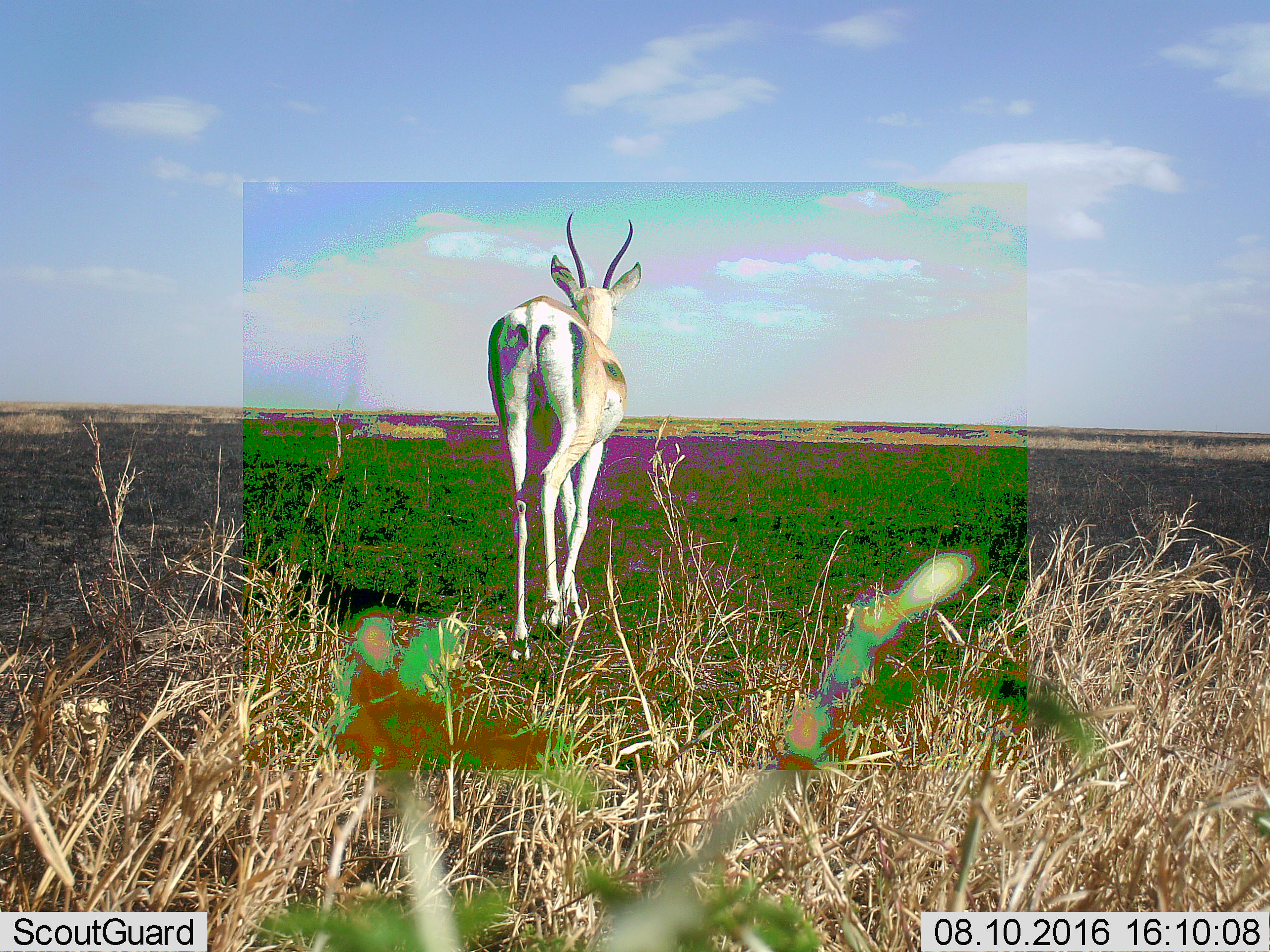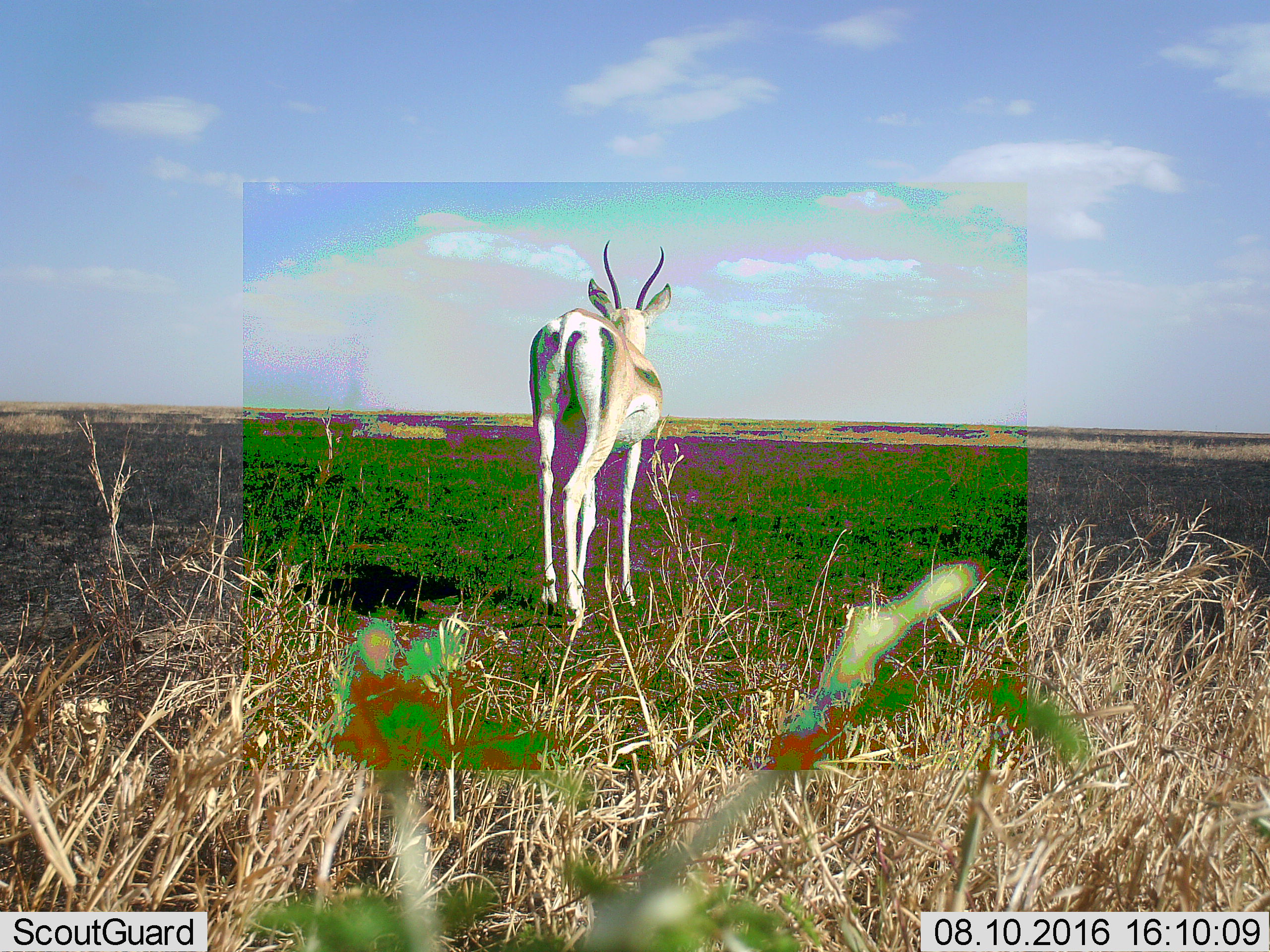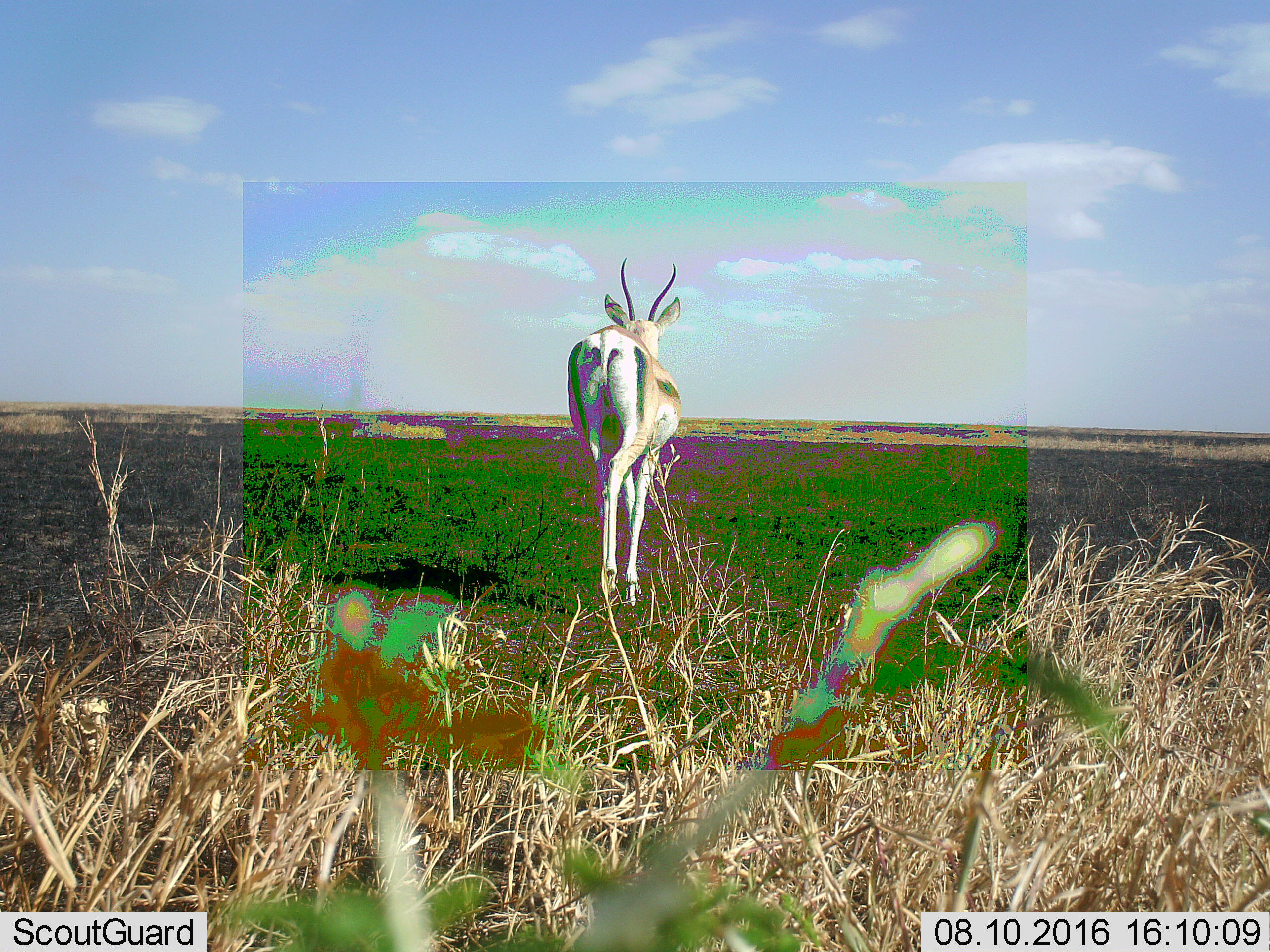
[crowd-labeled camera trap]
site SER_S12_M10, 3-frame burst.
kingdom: Animalia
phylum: Chordata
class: Mammalia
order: Artiodactyla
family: Bovidae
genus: Eudorcas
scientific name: Eudorcas thomsonii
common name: thomson's gazelle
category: gazellethomsons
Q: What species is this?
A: Gazellethomsons (thomson's gazelle) (Eudorcas thomsonii).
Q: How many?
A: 1.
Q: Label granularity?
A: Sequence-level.